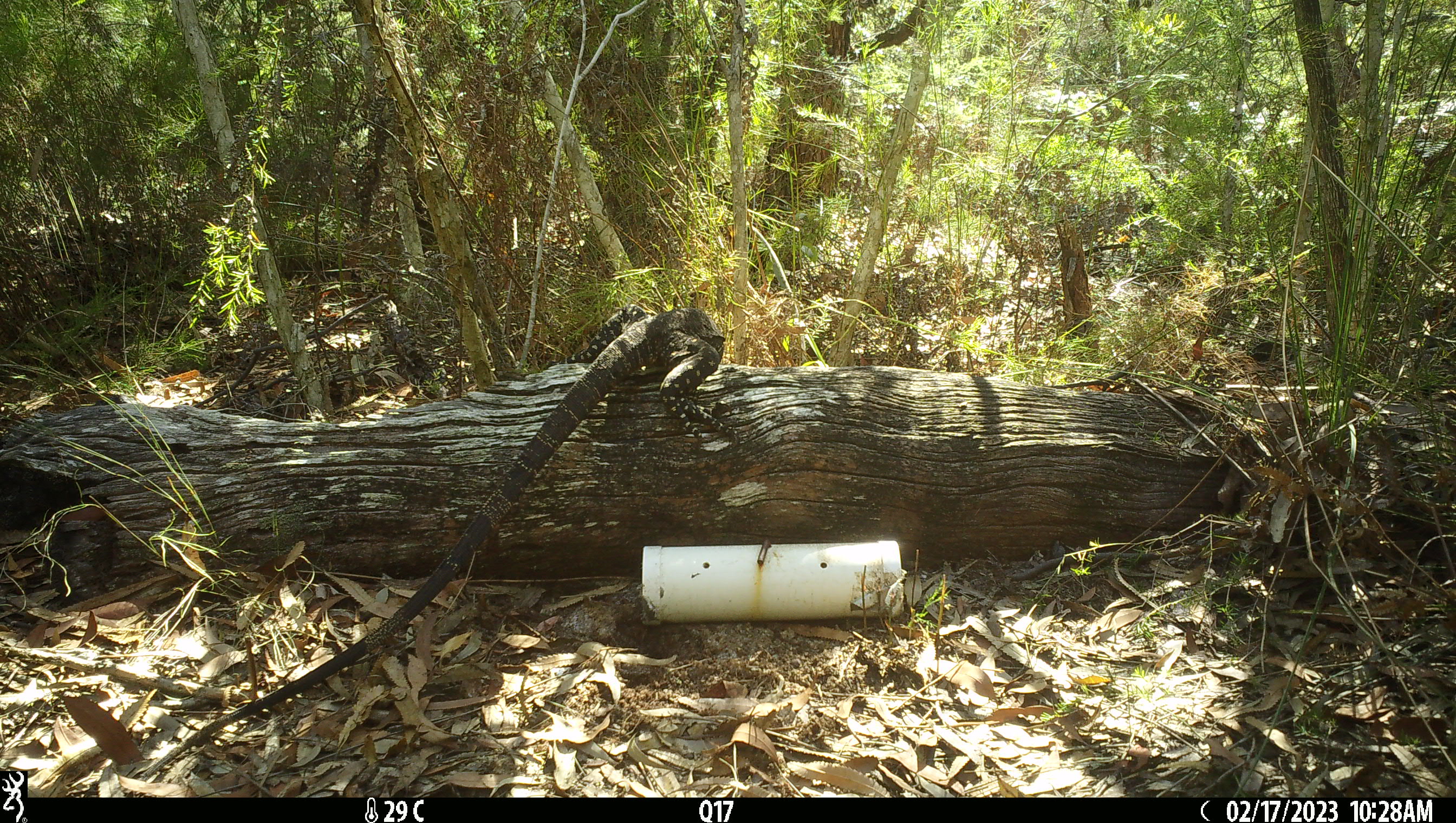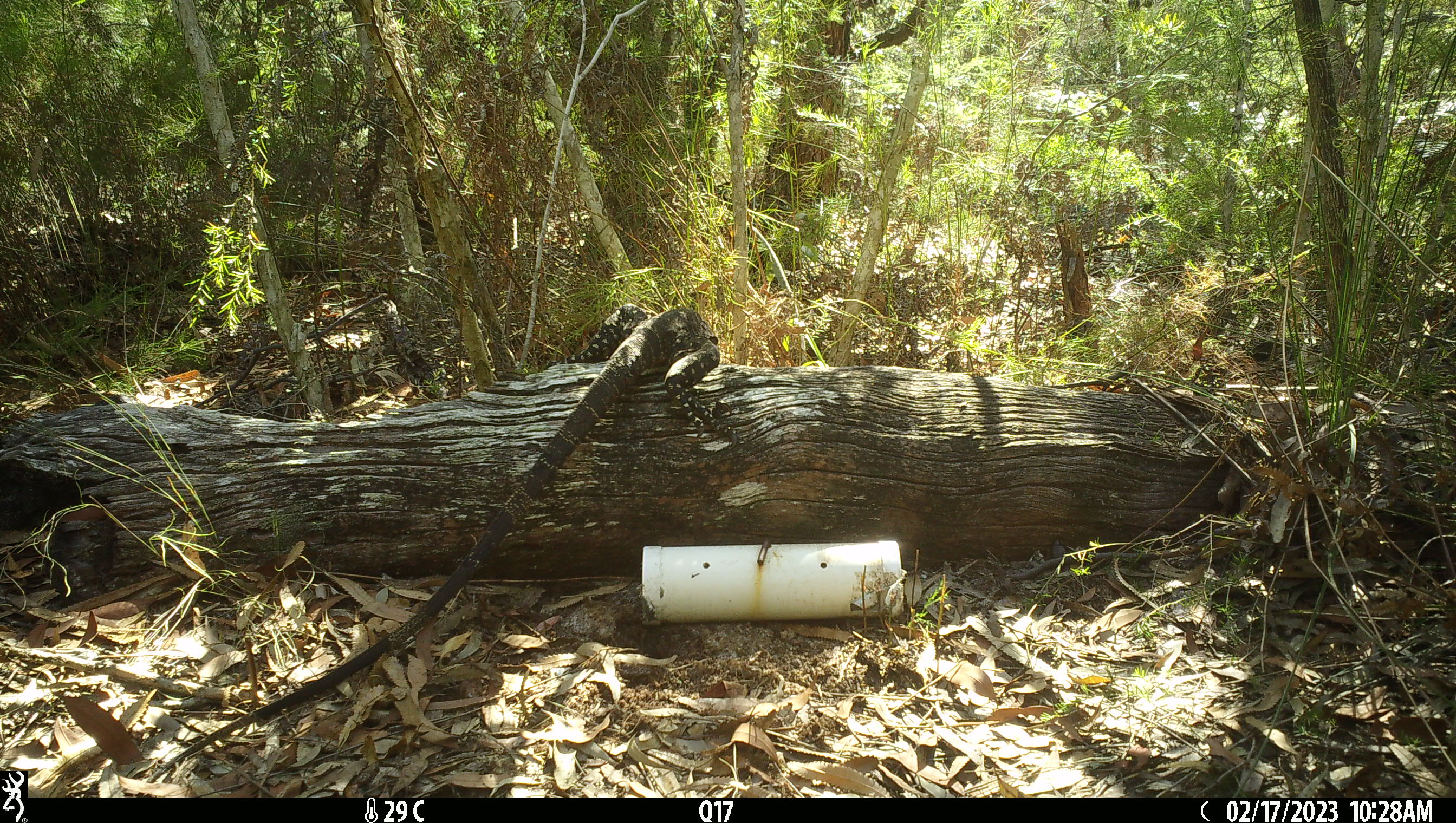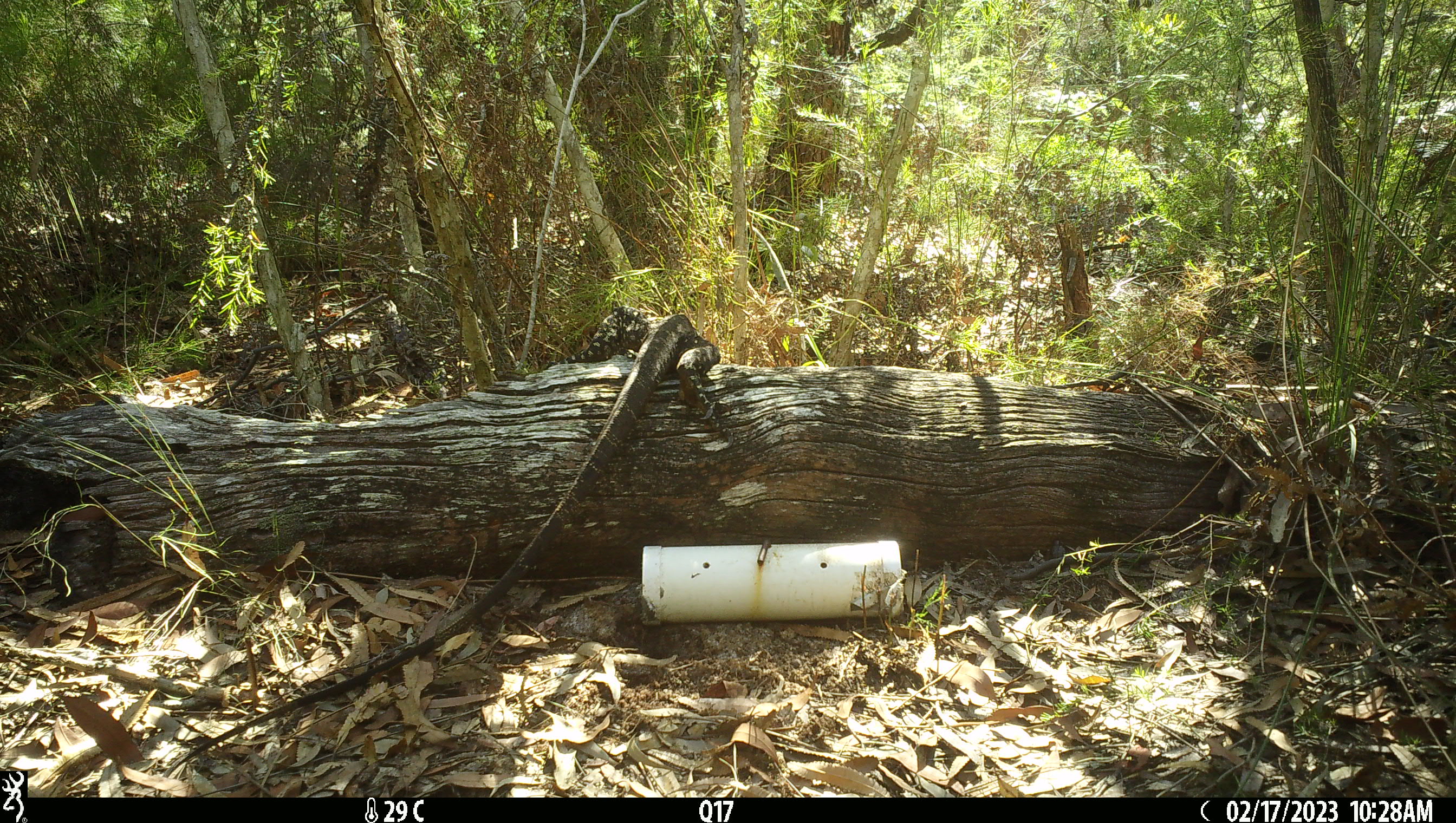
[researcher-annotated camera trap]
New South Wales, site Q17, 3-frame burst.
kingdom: Animalia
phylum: Chordata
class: Reptilia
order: Squamata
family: Varanidae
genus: Varanus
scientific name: Varanus varius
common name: lace monitor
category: goanna